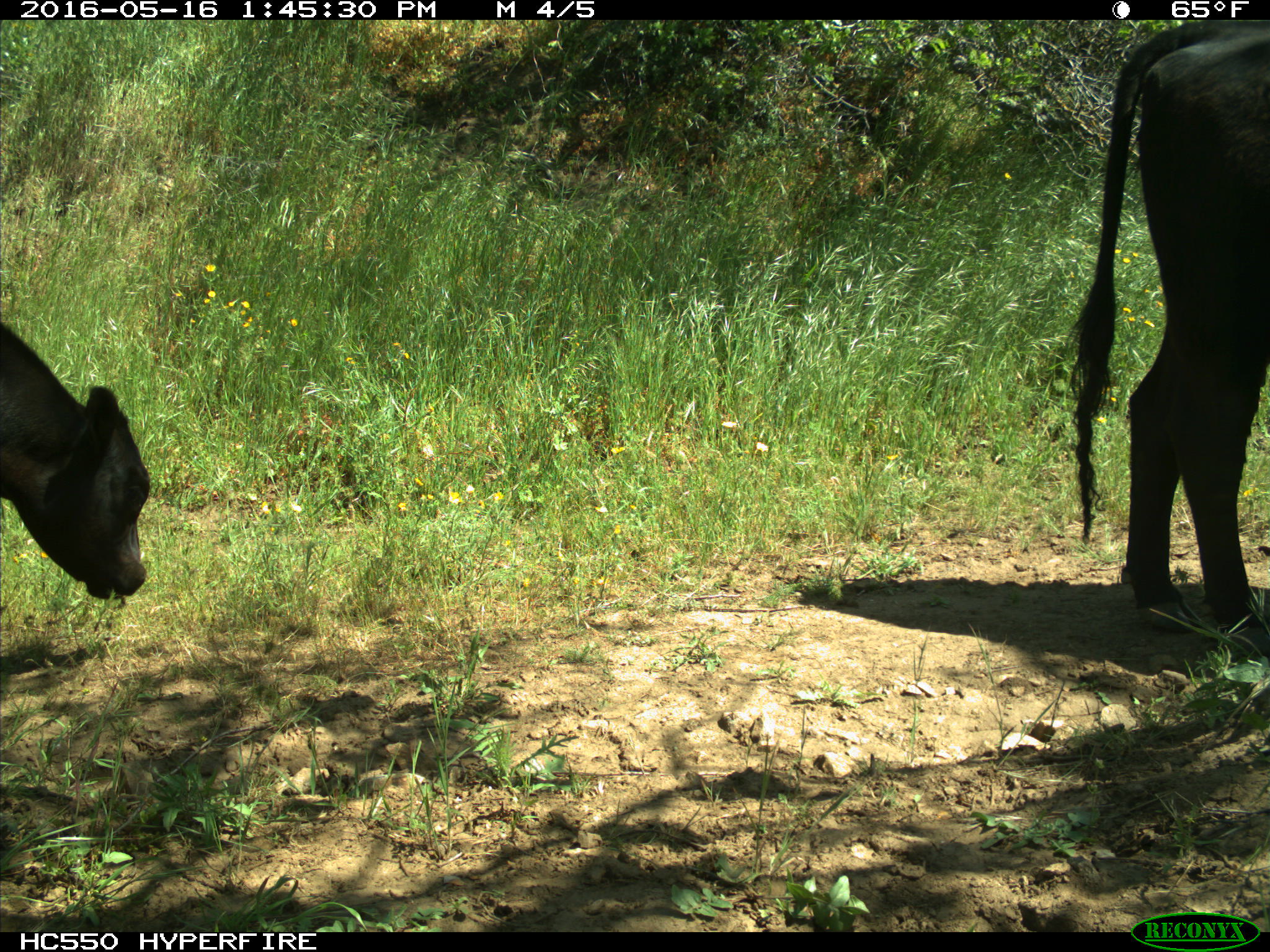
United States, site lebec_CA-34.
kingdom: Animalia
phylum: Chordata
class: Mammalia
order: Artiodactyla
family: Bovidae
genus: Bos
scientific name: Bos taurus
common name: domestic cow